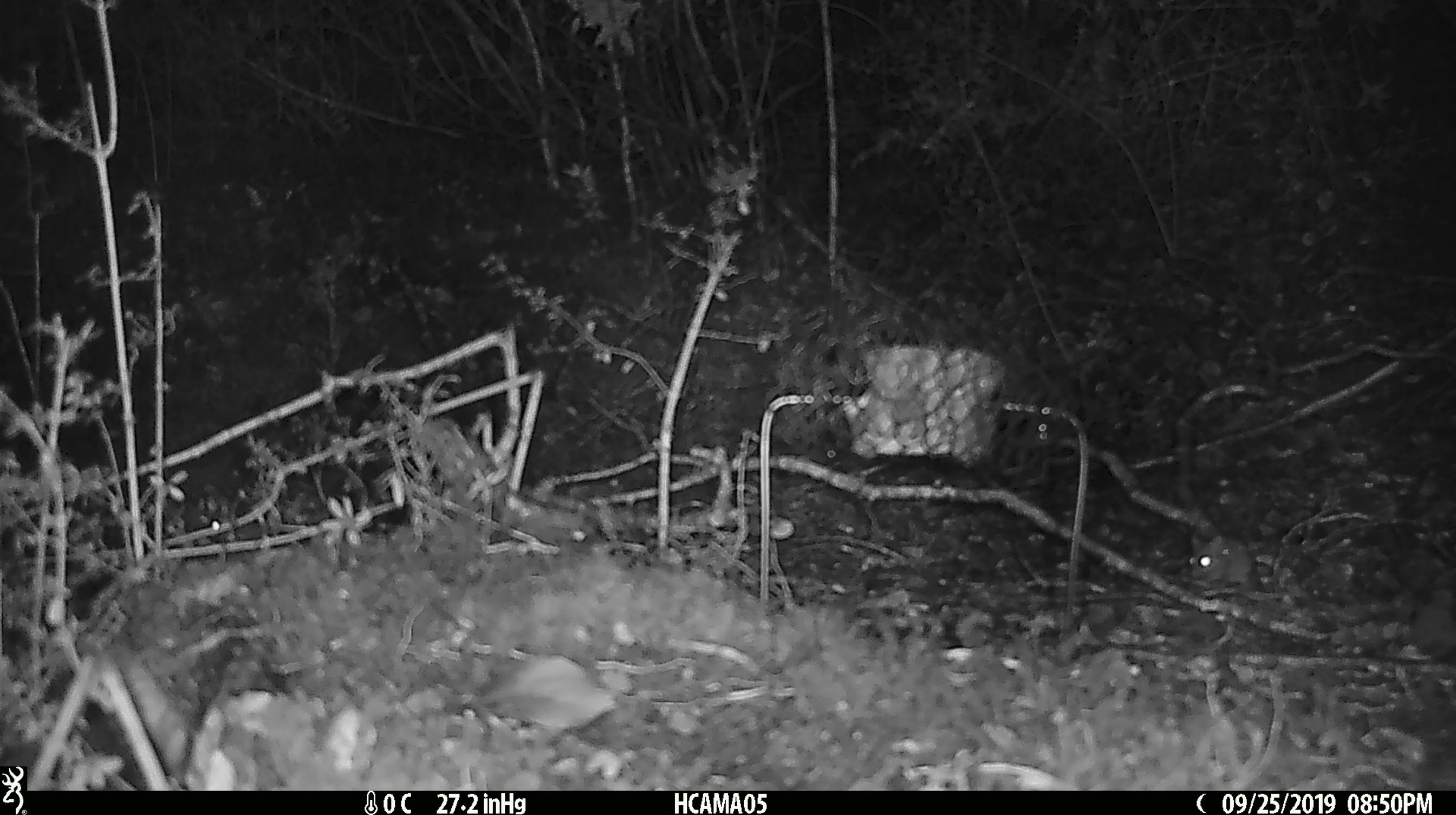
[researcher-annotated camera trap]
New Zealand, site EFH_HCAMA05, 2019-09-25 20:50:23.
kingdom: Animalia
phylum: Chordata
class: Mammalia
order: Rodentia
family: Muridae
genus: Mus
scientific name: Mus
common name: mouse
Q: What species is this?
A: Mouse (Mus).